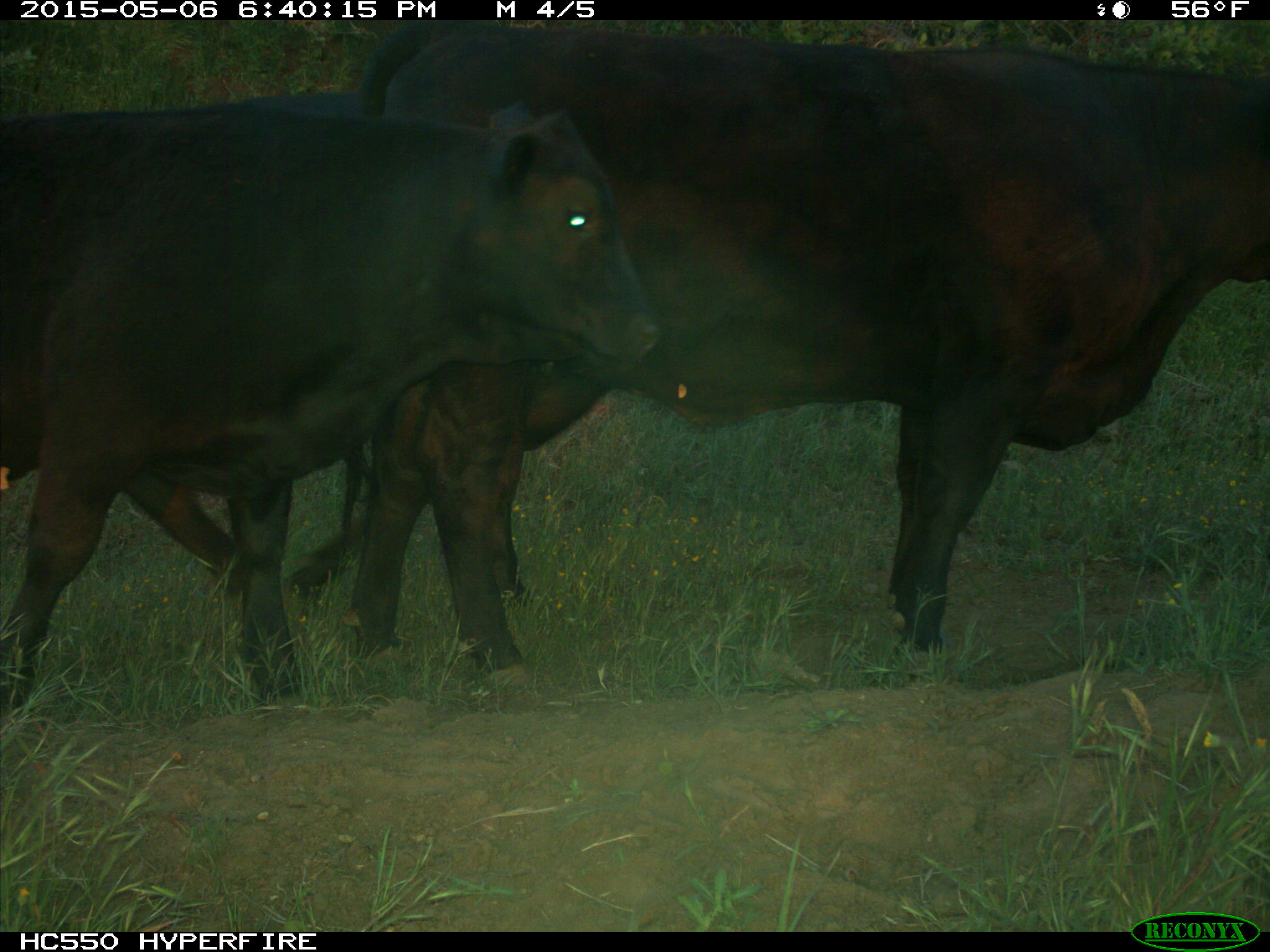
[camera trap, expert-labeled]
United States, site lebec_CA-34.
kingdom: Animalia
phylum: Chordata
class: Mammalia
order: Artiodactyla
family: Bovidae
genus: Bos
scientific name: Bos taurus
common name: domestic cow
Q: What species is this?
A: Bos taurus (domestic cow).